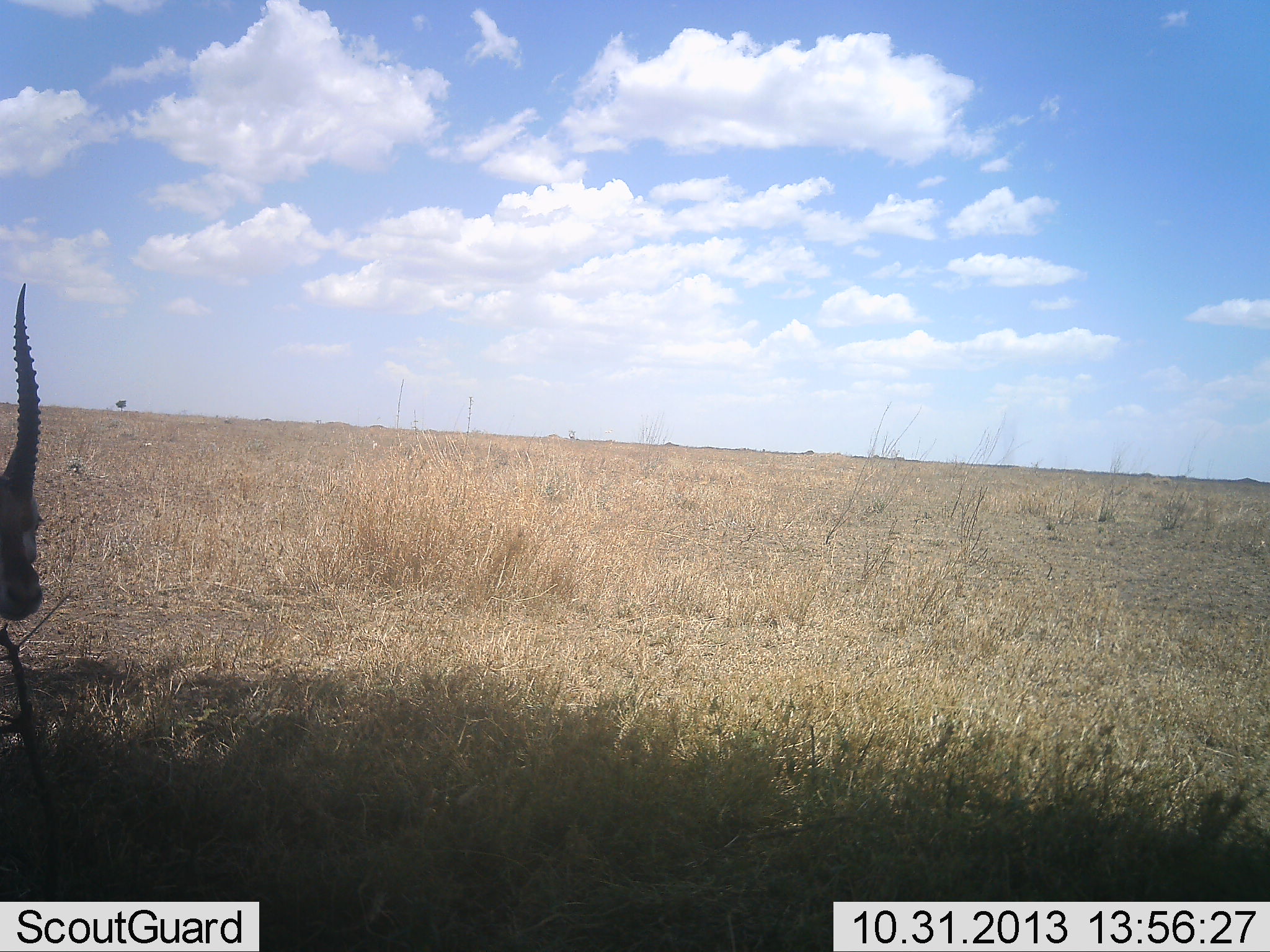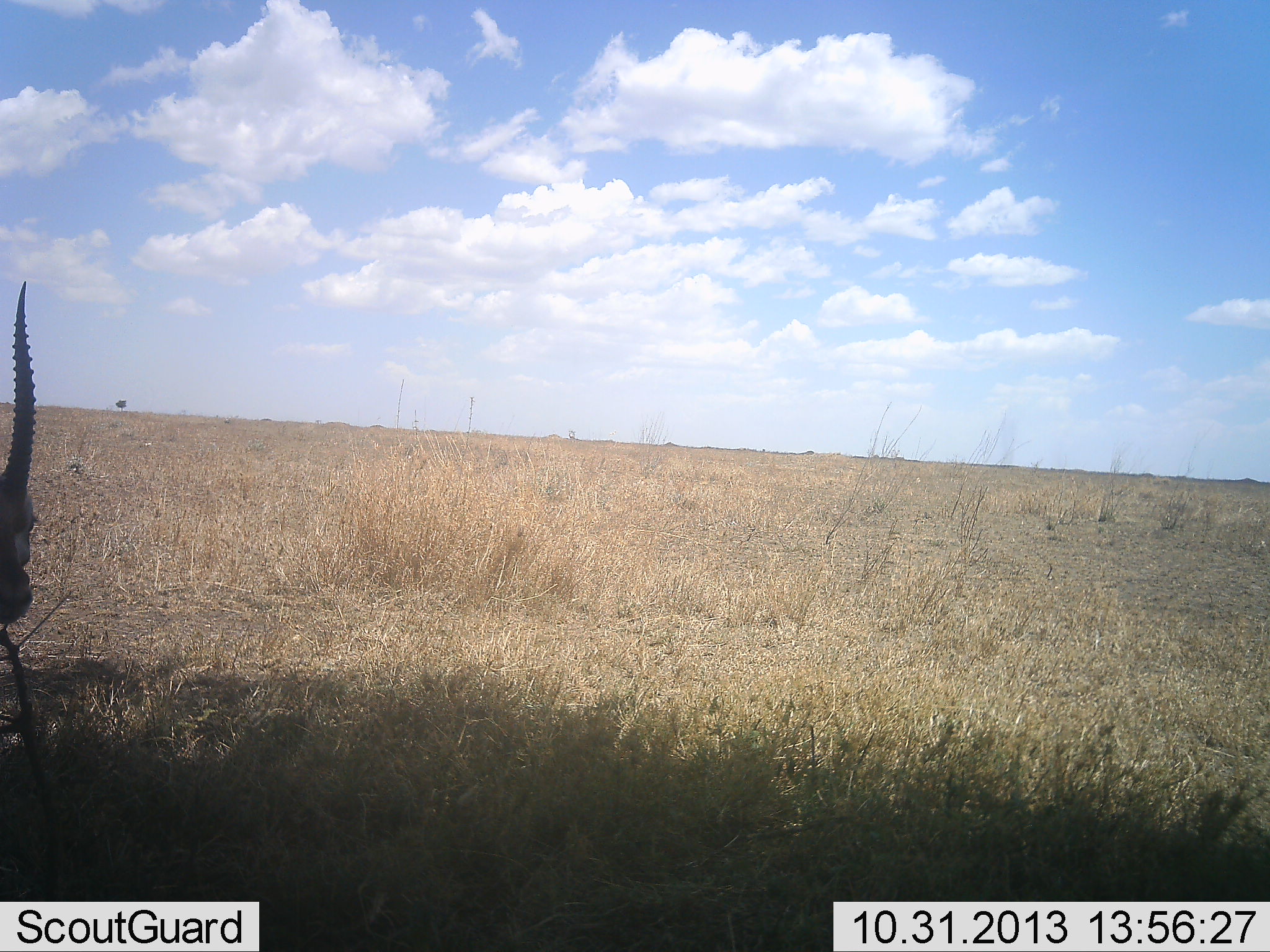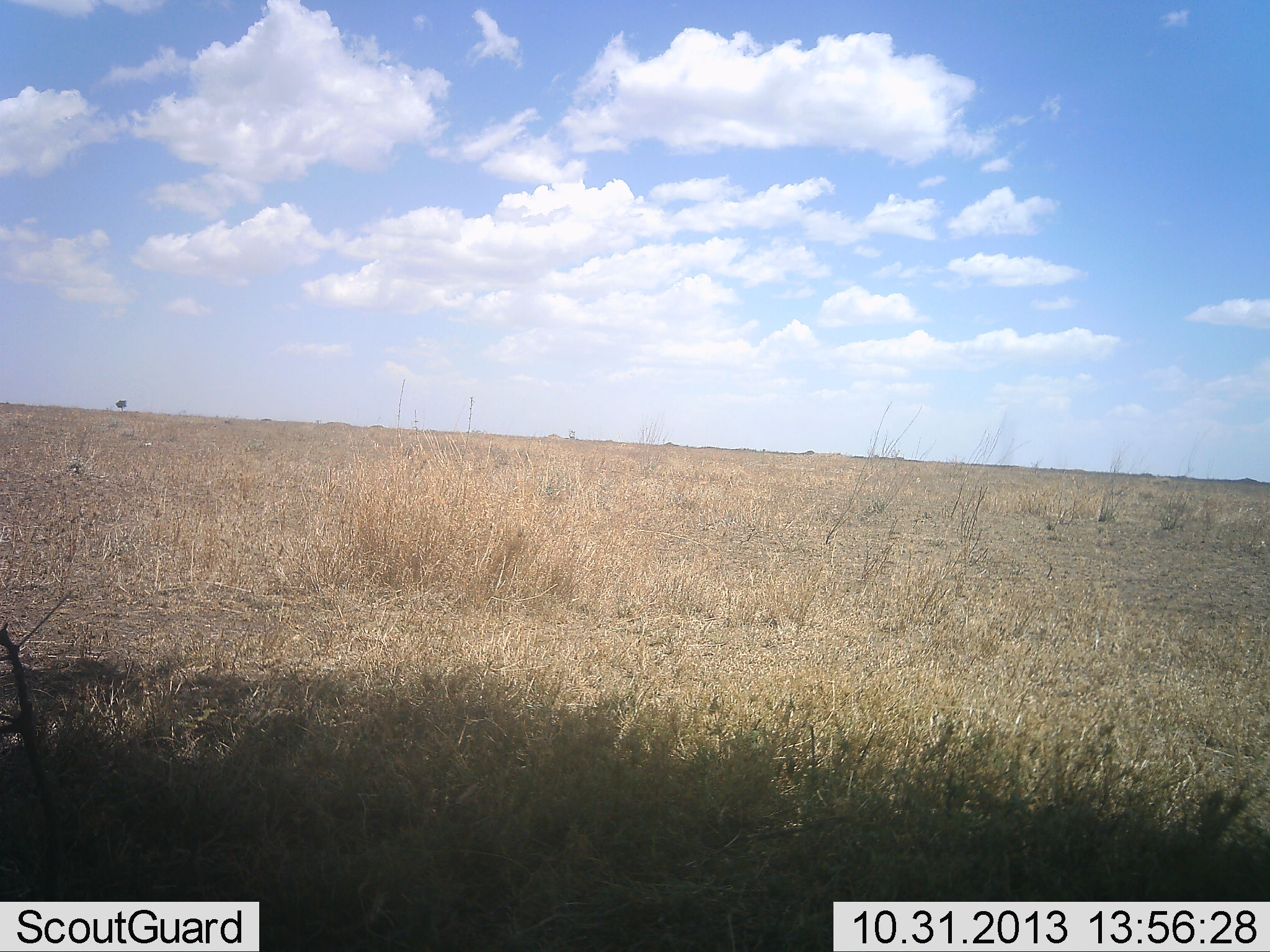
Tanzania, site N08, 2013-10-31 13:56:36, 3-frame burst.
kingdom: Animalia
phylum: Chordata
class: Mammalia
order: Artiodactyla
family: Bovidae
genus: Eudorcas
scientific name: Eudorcas thomsonii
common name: thomson's gazelle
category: gazellethomsons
Gazellethomsons (thomson's gazelle) (Eudorcas thomsonii), count 1. Behavior (volunteer vote fractions): standing 65%, resting 12%, moving 18%, interacting 6%. Young present (vote fraction): 0%. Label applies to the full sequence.